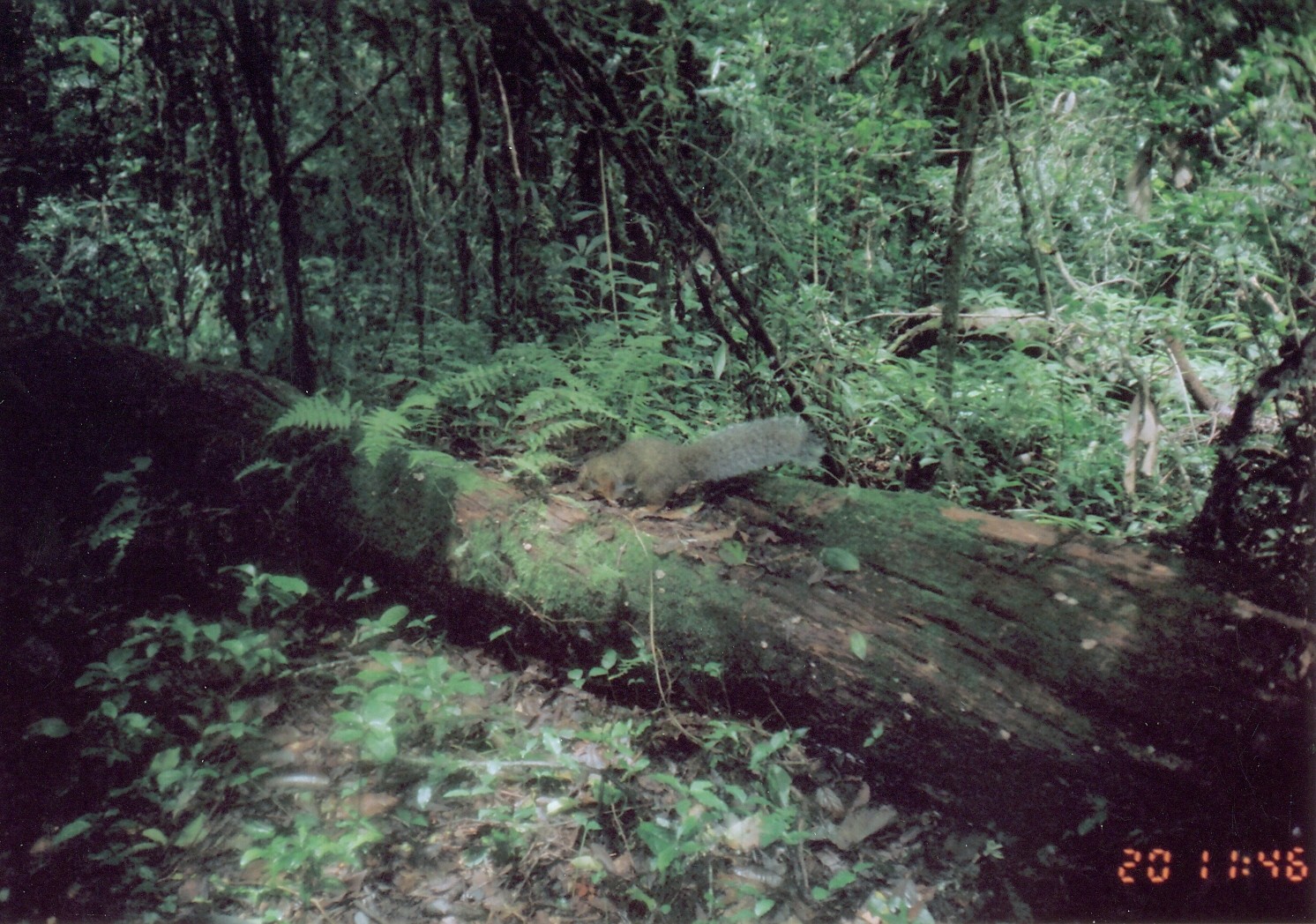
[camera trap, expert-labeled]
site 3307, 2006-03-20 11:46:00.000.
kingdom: Animalia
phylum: Chordata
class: Mammalia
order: Rodentia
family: Sciuridae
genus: Paraxerus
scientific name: Paraxerus vexillarius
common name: swynnerton's bush squirrel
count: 1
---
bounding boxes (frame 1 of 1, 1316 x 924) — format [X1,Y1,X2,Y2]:
paraxerus vexillarius: [576,413,829,511]